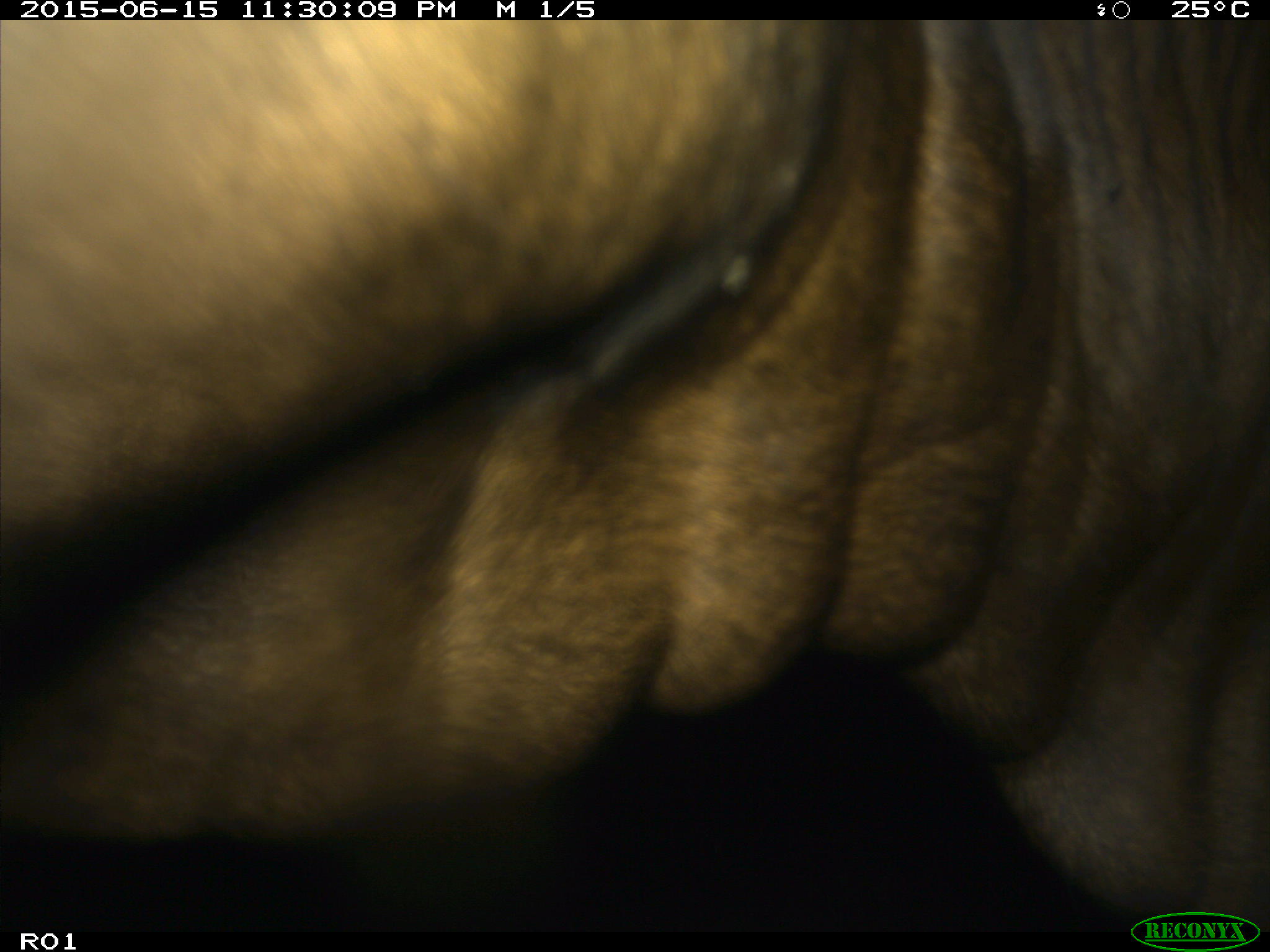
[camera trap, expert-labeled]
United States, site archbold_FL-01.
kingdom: Animalia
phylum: Chordata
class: Mammalia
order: Artiodactyla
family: Bovidae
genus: Bos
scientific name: Bos taurus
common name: domestic cow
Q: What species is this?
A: Bos taurus (domestic cow).